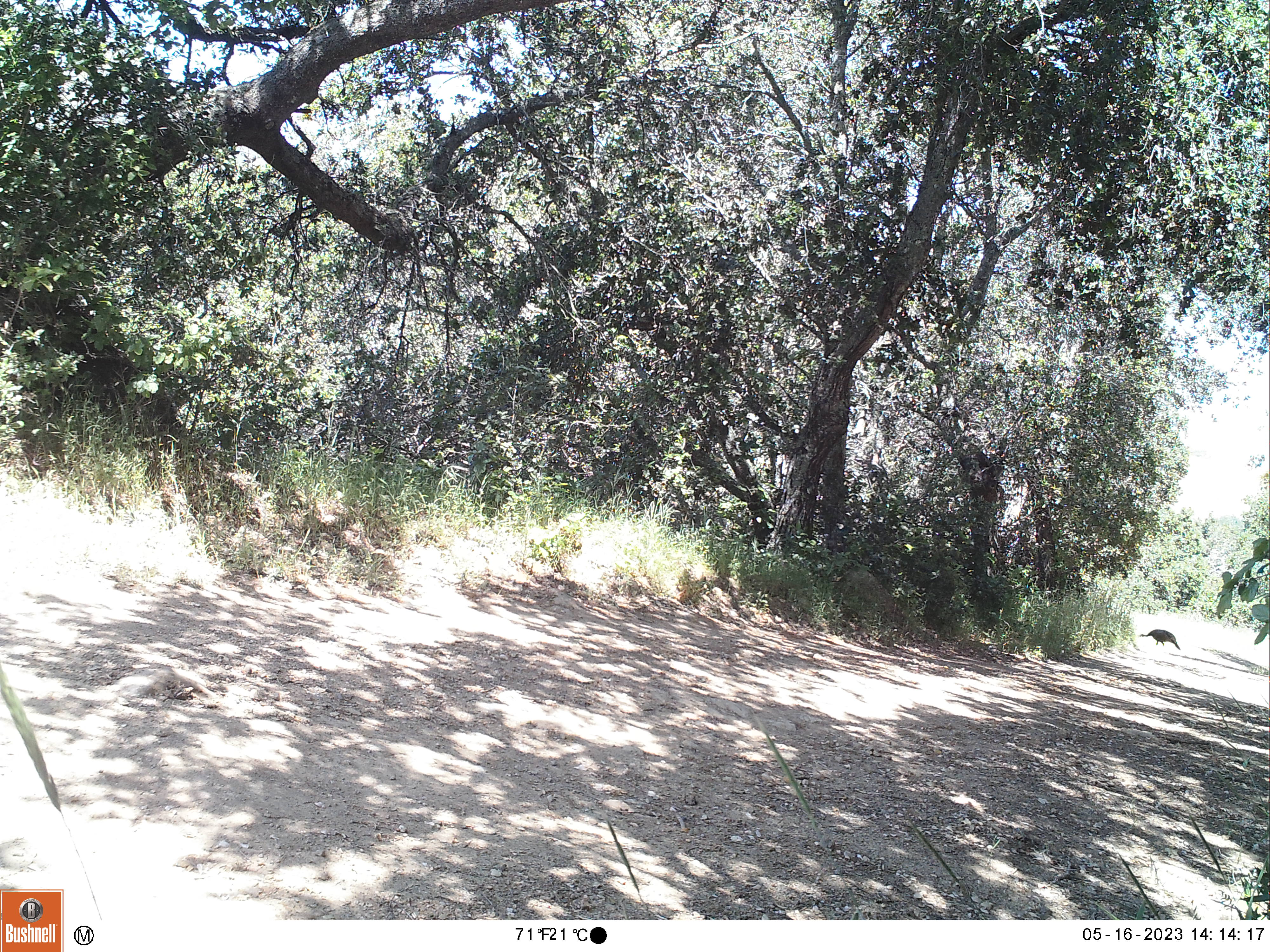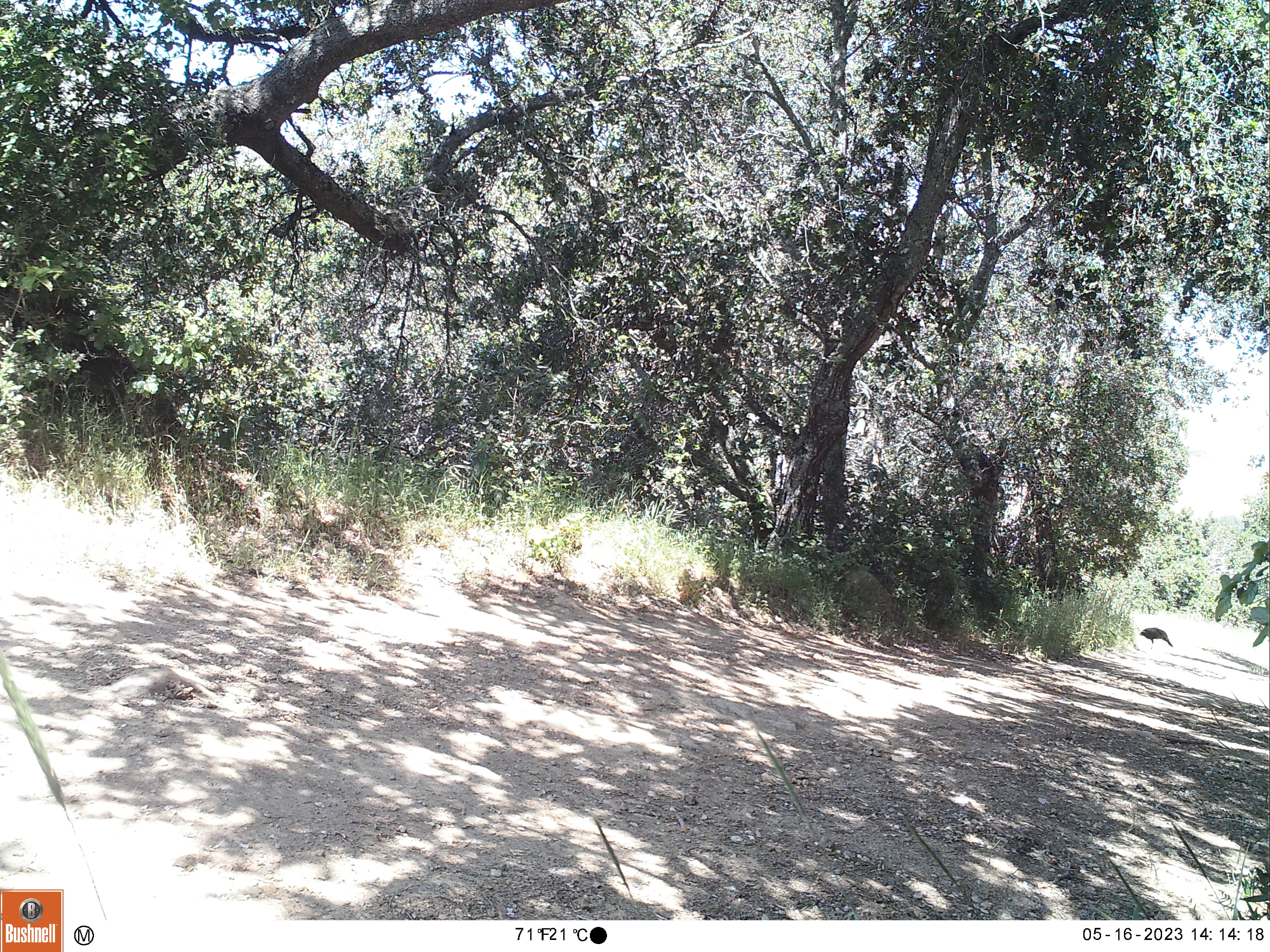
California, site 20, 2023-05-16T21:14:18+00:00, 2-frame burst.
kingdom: Animalia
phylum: Chordata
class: Aves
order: Galliformes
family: Phasianidae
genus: Meleagris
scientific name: Meleagris gallopavo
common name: turkey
Turkey (Meleagris gallopavo).